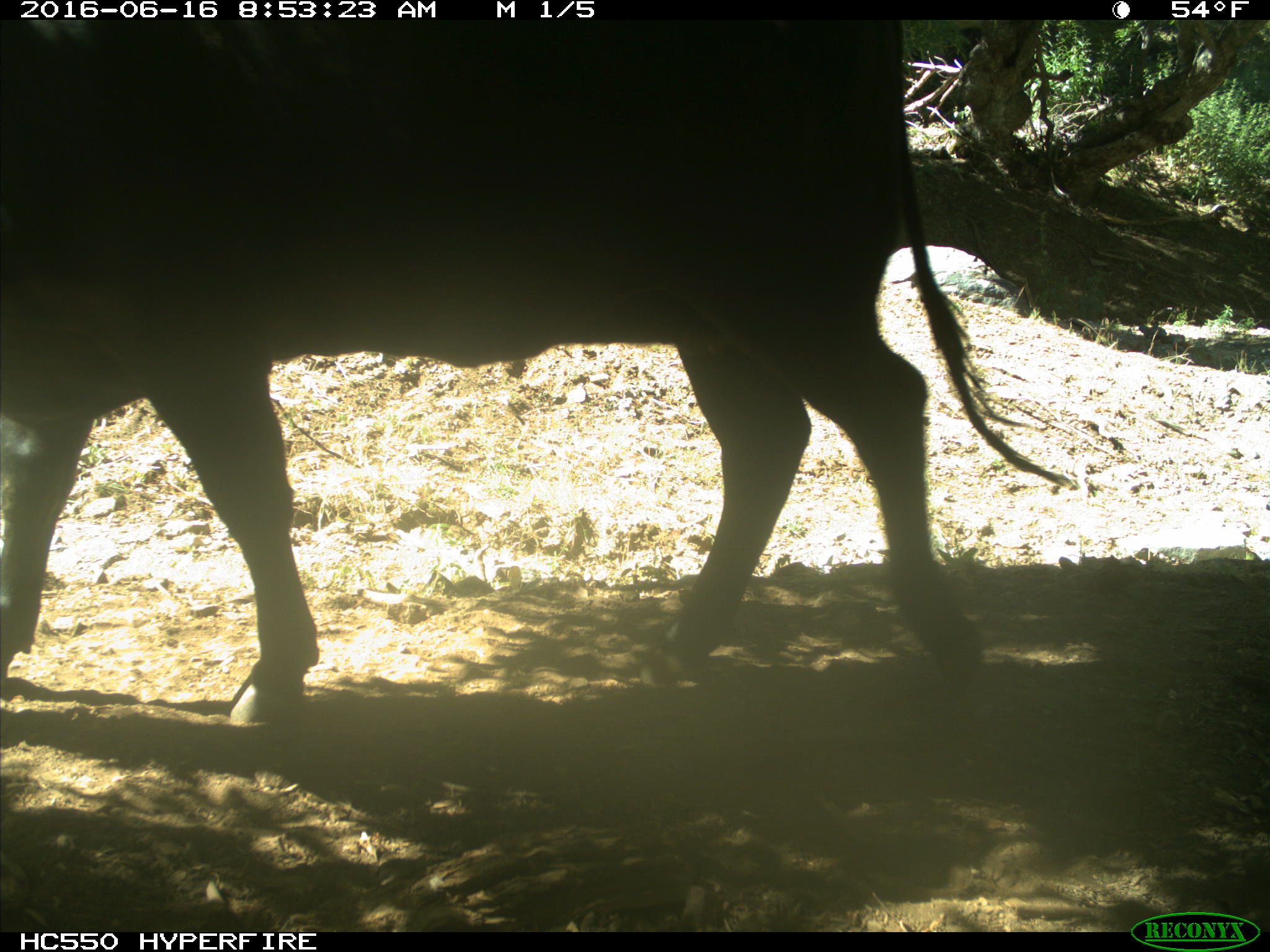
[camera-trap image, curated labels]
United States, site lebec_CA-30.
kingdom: Animalia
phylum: Chordata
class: Mammalia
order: Artiodactyla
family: Bovidae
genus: Bos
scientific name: Bos taurus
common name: domestic cow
Bos taurus (domestic cow).